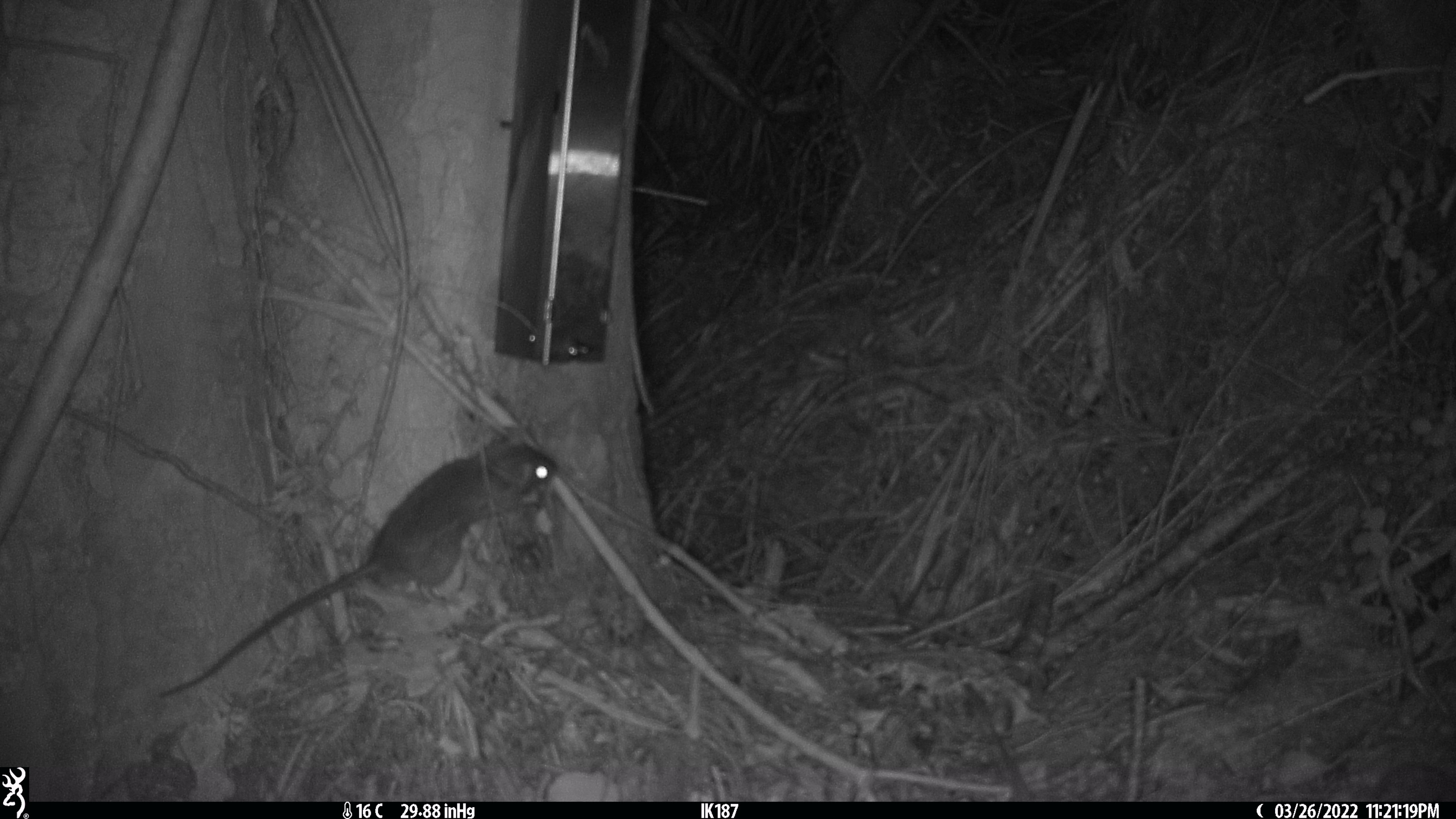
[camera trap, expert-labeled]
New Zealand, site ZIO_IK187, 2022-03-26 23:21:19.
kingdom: Animalia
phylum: Chordata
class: Mammalia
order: Rodentia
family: Muridae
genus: Rattus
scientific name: Rattus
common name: rat